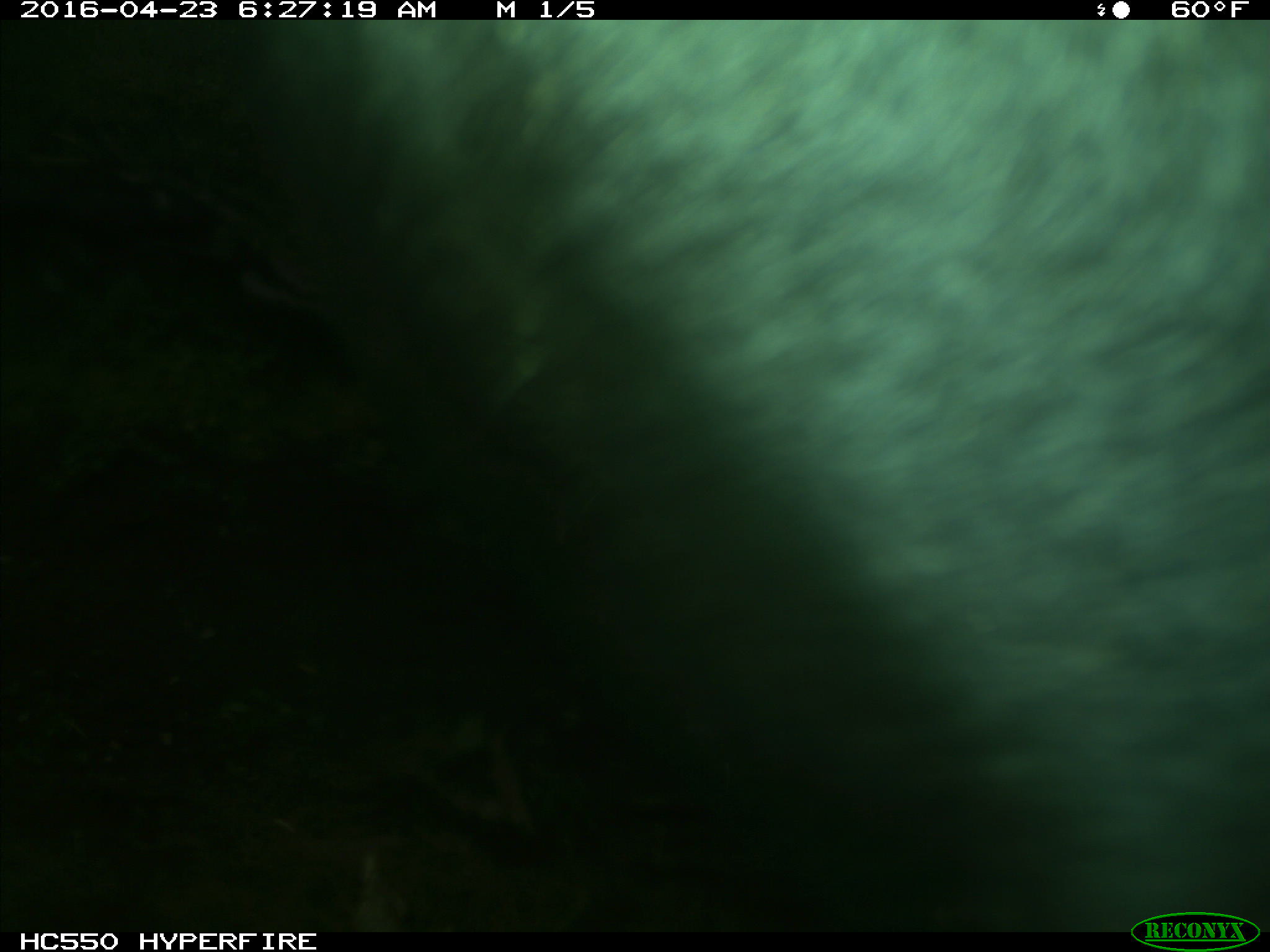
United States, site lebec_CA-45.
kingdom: Animalia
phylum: Chordata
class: Mammalia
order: Artiodactyla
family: Bovidae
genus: Bos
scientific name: Bos taurus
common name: domestic cow